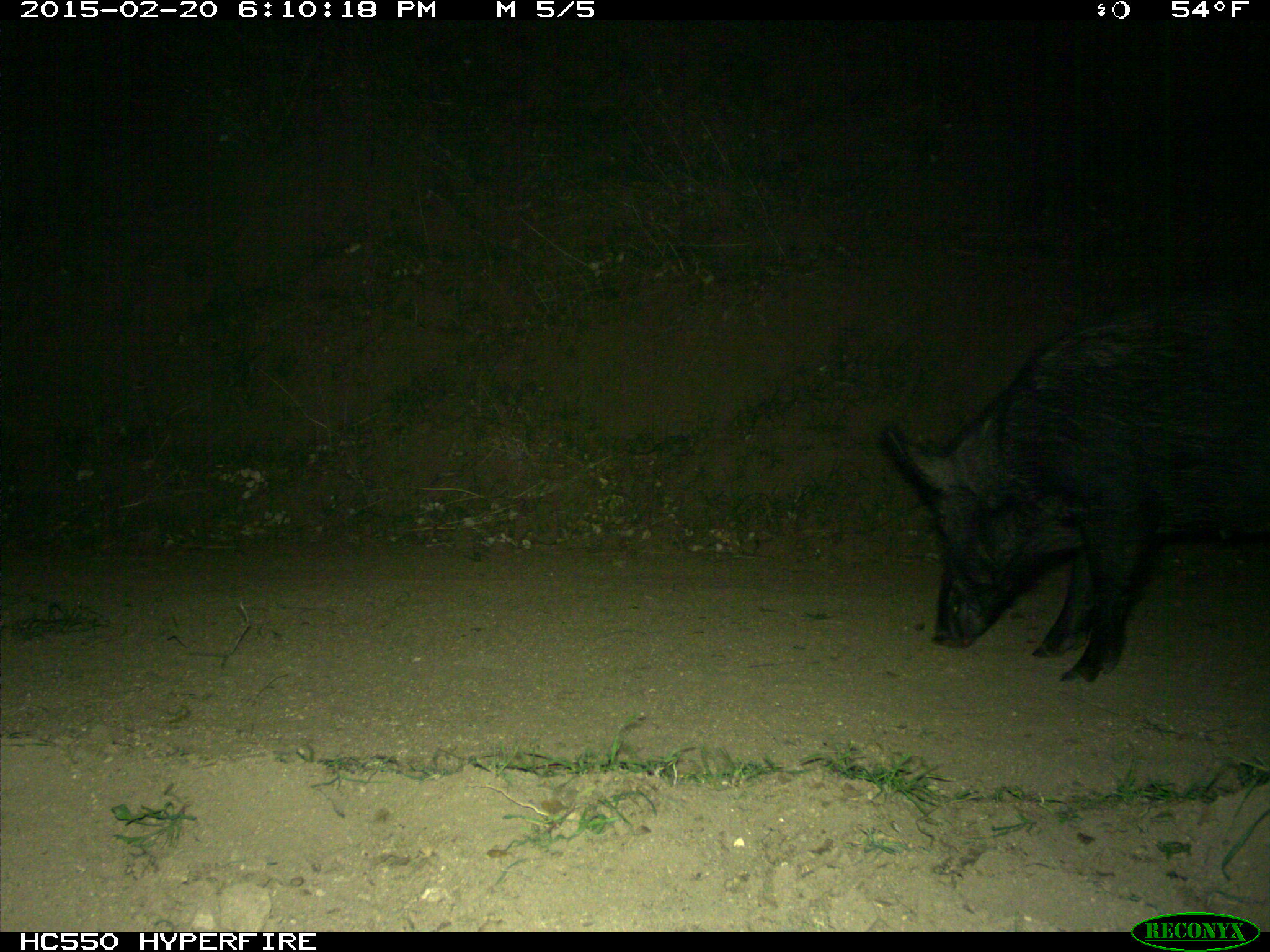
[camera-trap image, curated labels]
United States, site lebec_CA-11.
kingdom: Animalia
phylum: Chordata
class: Mammalia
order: Artiodactyla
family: Suidae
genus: Sus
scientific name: Sus scrofa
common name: wild boar